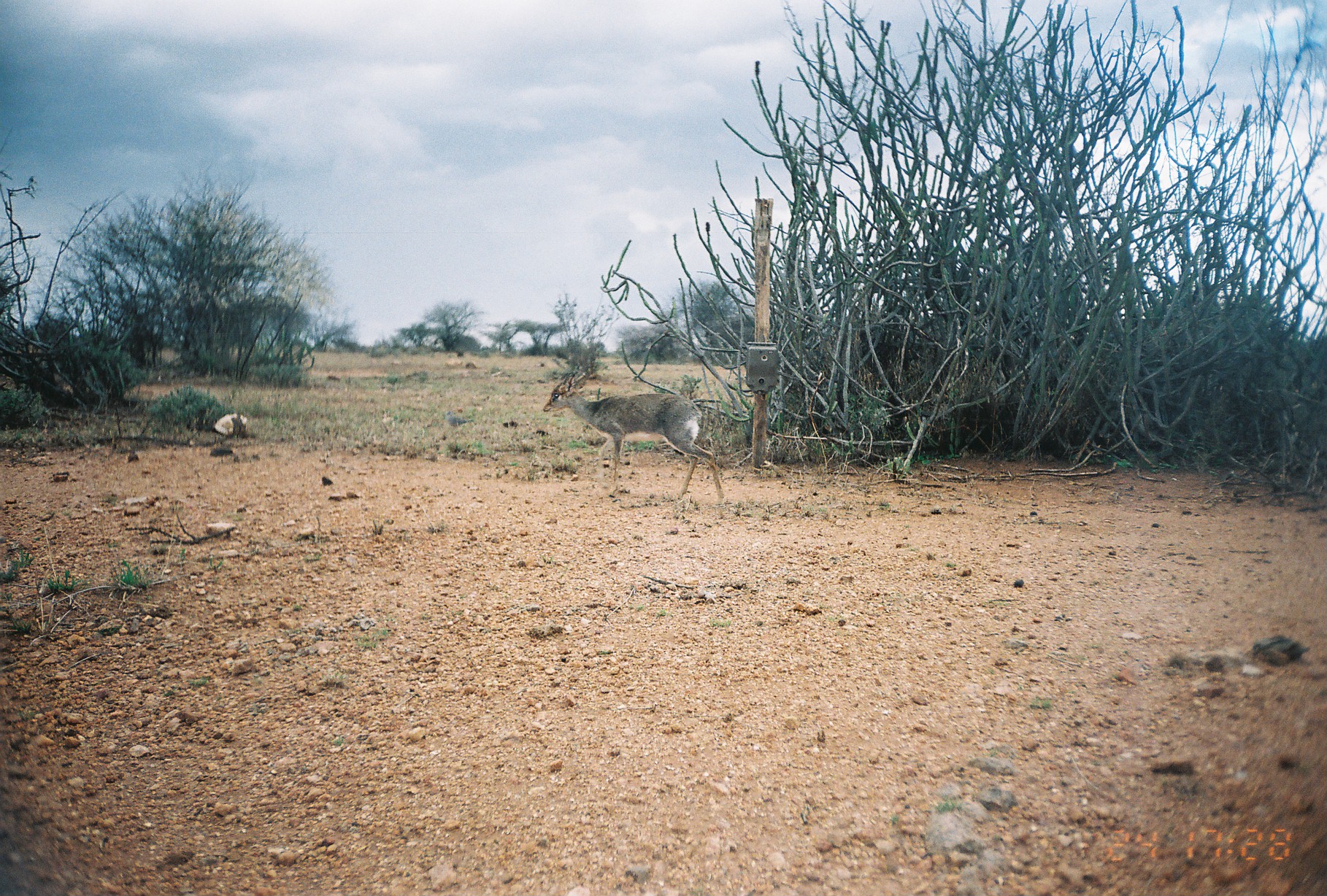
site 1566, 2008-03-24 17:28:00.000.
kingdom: Animalia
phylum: Chordata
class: Mammalia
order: Artiodactyla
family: Bovidae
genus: Madoqua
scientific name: Madoqua guentheri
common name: günther's dik-dik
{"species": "Madoqua guentheri (günther's dik-dik)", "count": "1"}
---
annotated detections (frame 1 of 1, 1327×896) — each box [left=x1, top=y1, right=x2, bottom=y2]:
madoqua guentheri: [left=542, top=372, right=724, bottom=500]